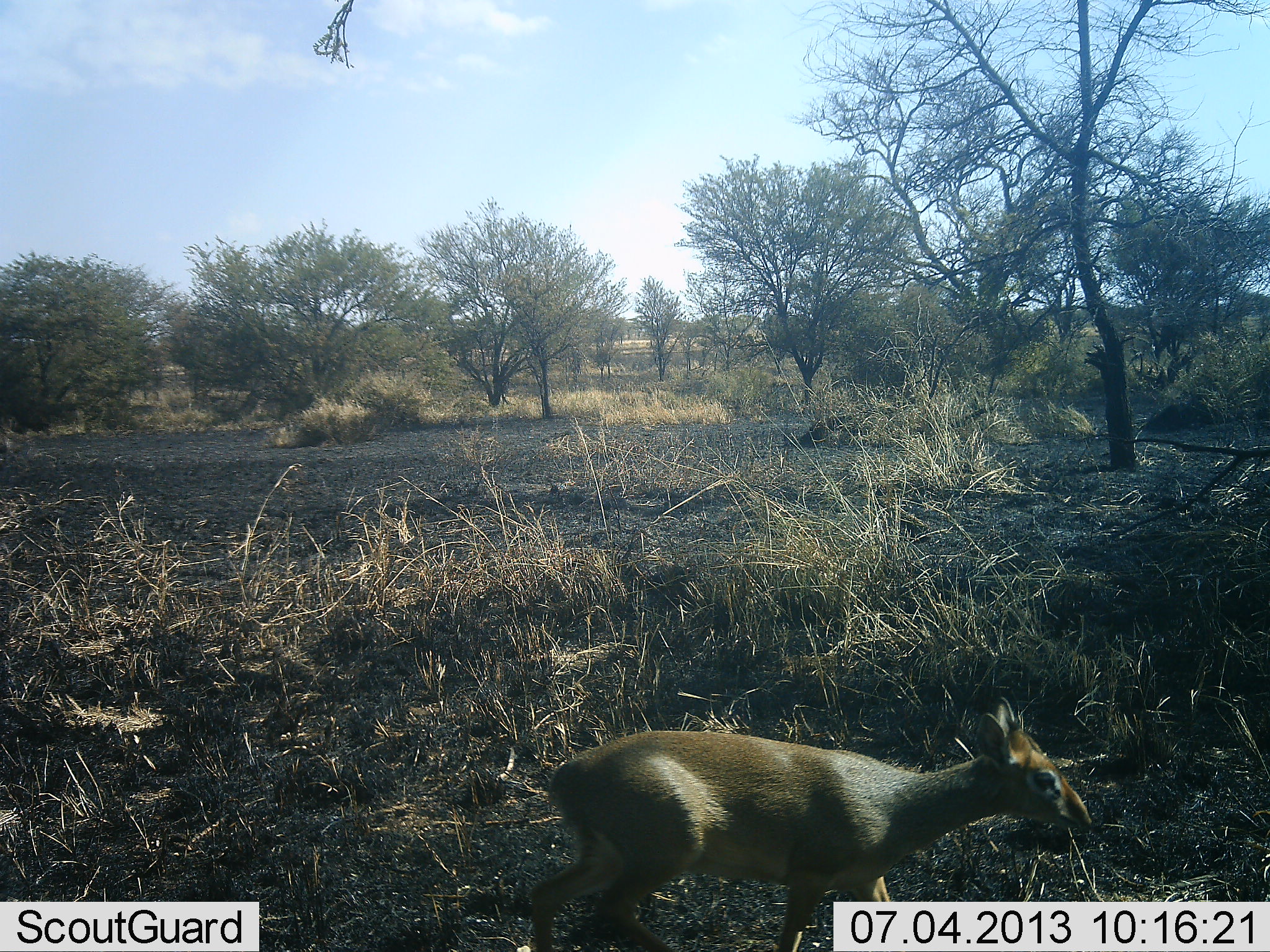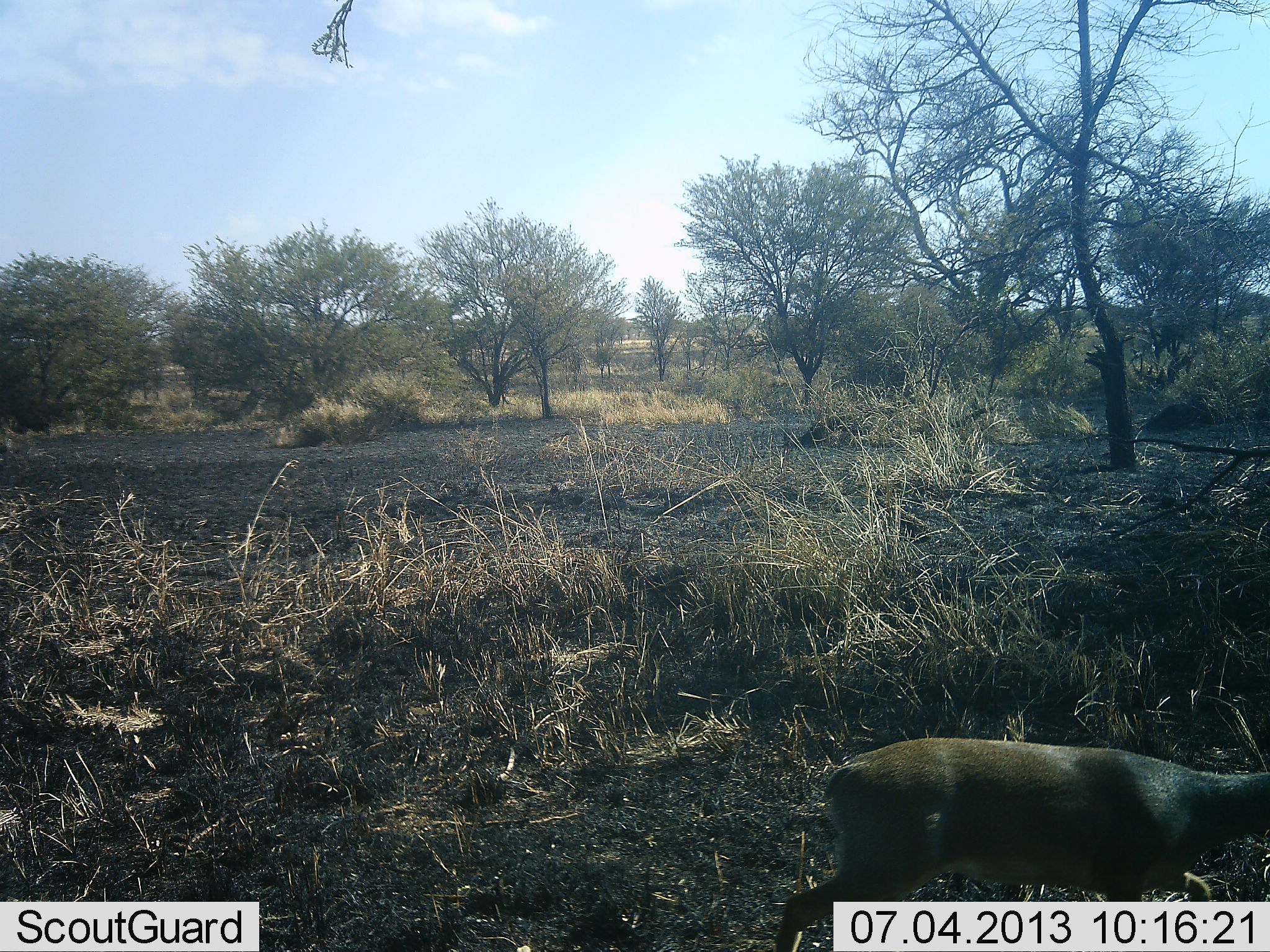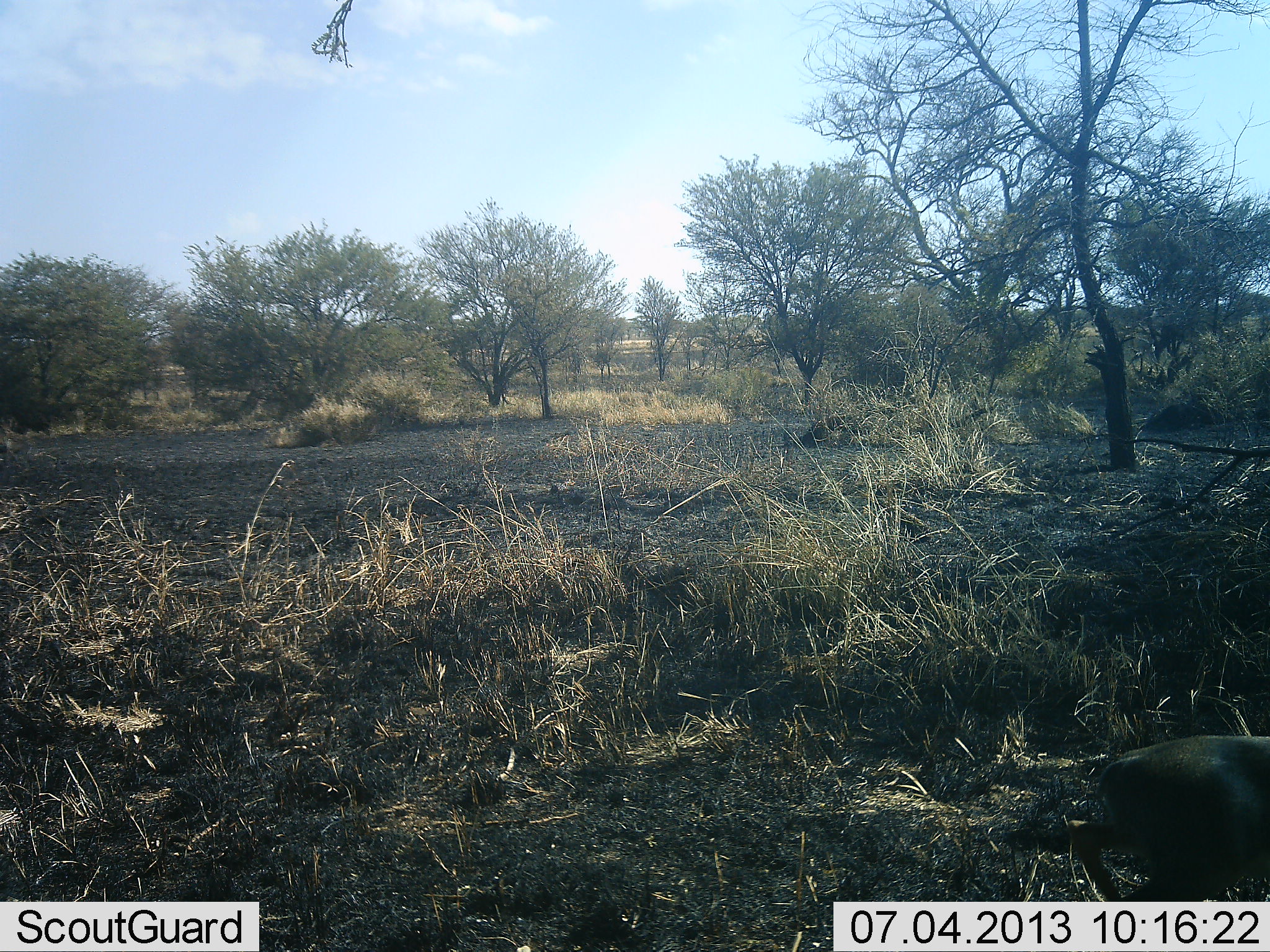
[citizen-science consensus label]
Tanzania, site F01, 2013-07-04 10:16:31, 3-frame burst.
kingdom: Animalia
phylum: Chordata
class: Mammalia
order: Artiodactyla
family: Bovidae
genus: Madoqua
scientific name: Madoqua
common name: dikdik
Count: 1.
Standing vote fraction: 0%.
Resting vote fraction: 0%.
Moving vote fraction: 100%.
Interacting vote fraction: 0%.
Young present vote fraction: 0%.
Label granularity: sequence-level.